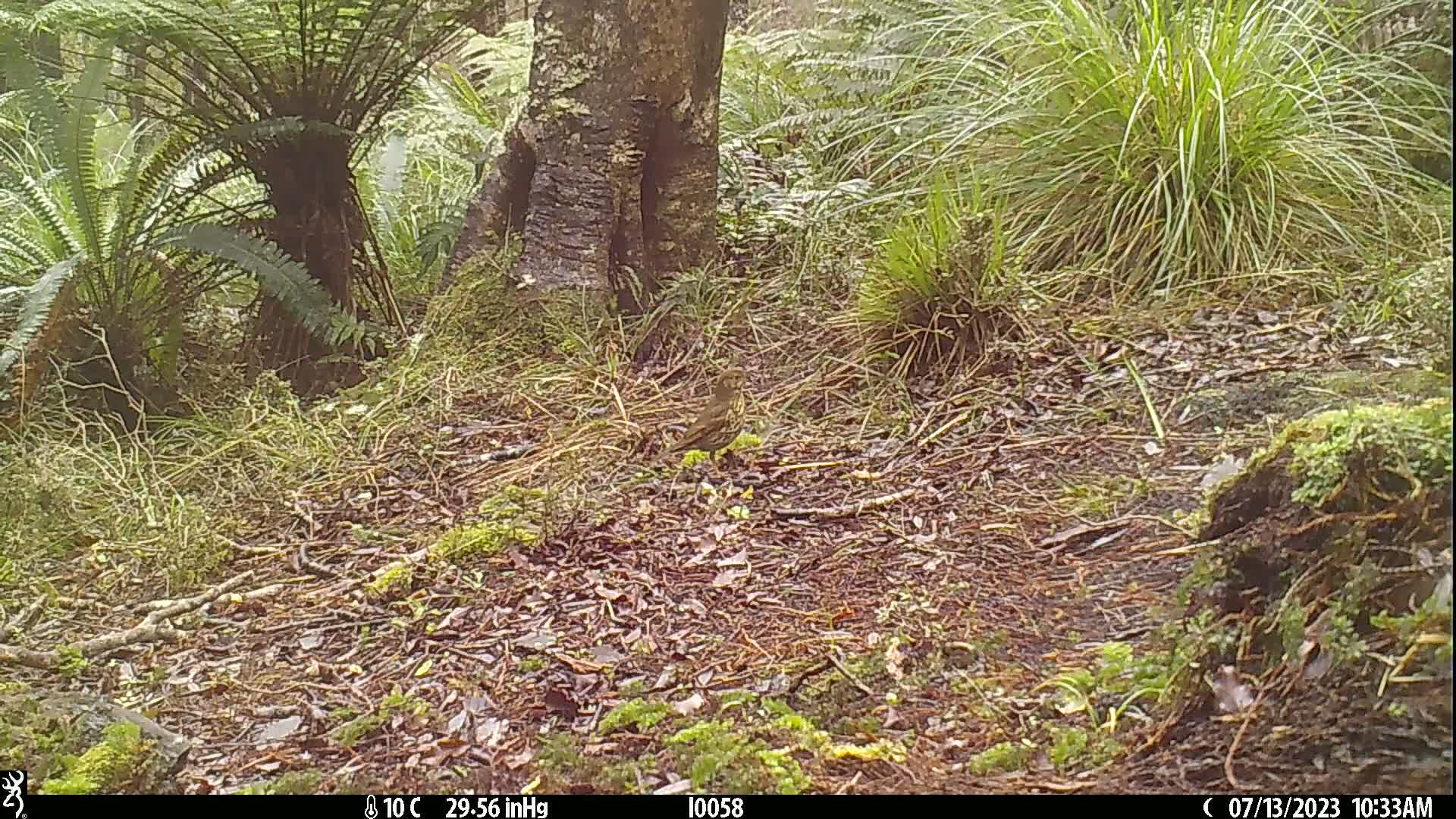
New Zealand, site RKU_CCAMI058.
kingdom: Animalia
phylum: Chordata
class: Aves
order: Passeriformes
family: Turdidae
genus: Turdus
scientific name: Turdus philomelos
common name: song thrush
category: thrush